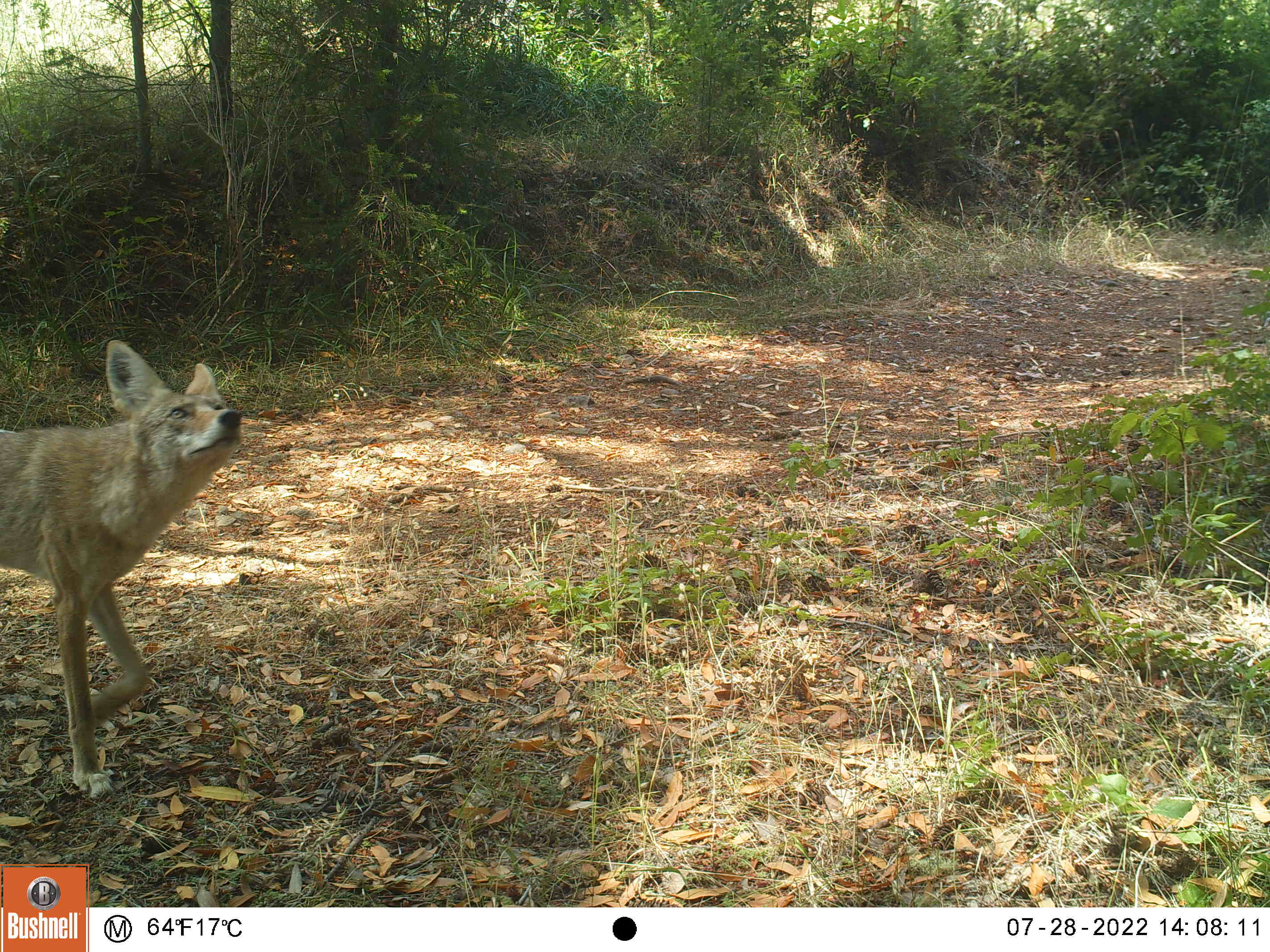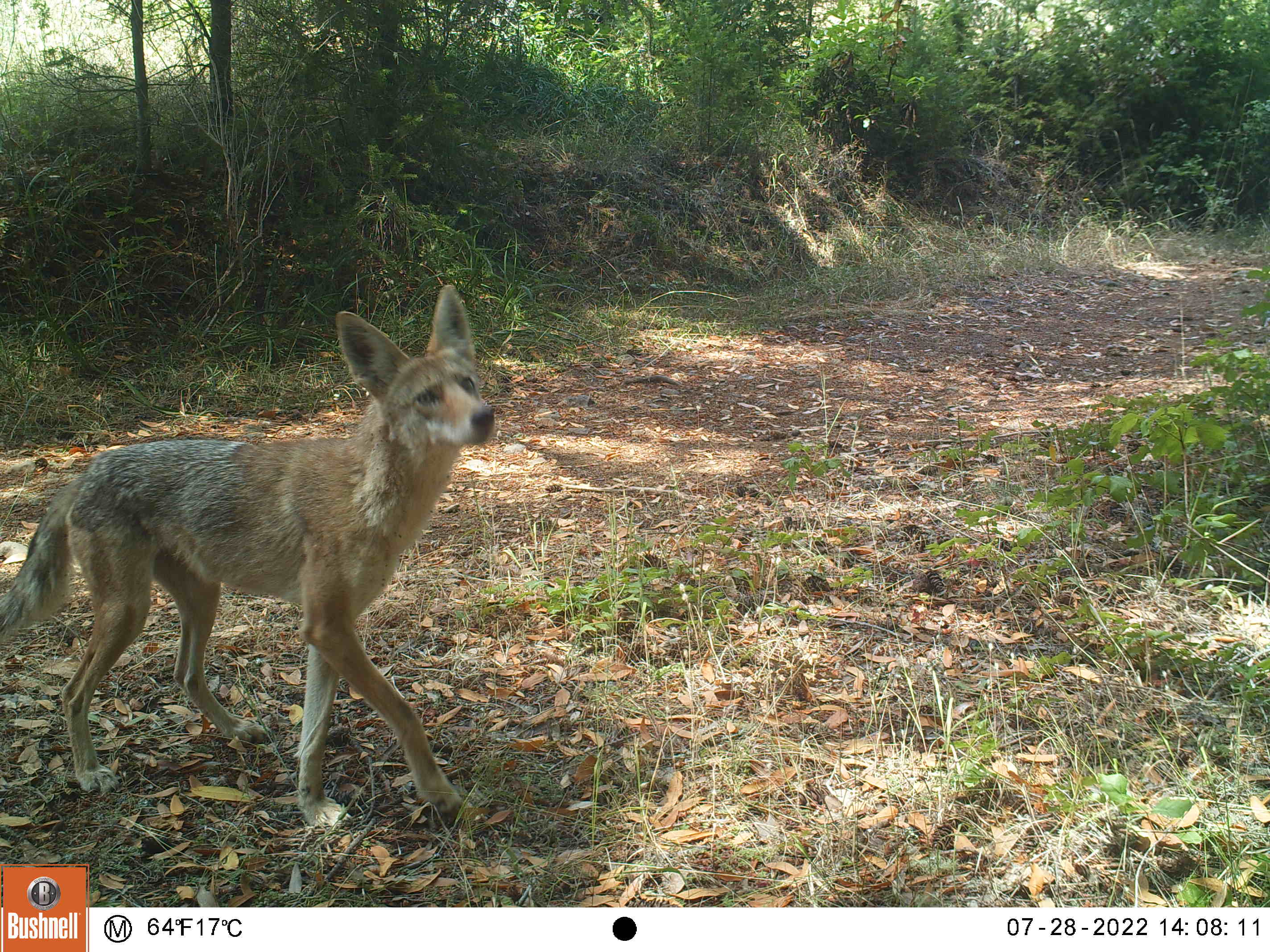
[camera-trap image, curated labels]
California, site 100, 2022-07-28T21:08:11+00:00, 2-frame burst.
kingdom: Animalia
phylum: Chordata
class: Mammalia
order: Carnivora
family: Canidae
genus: Canis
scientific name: Canis latrans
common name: coyote